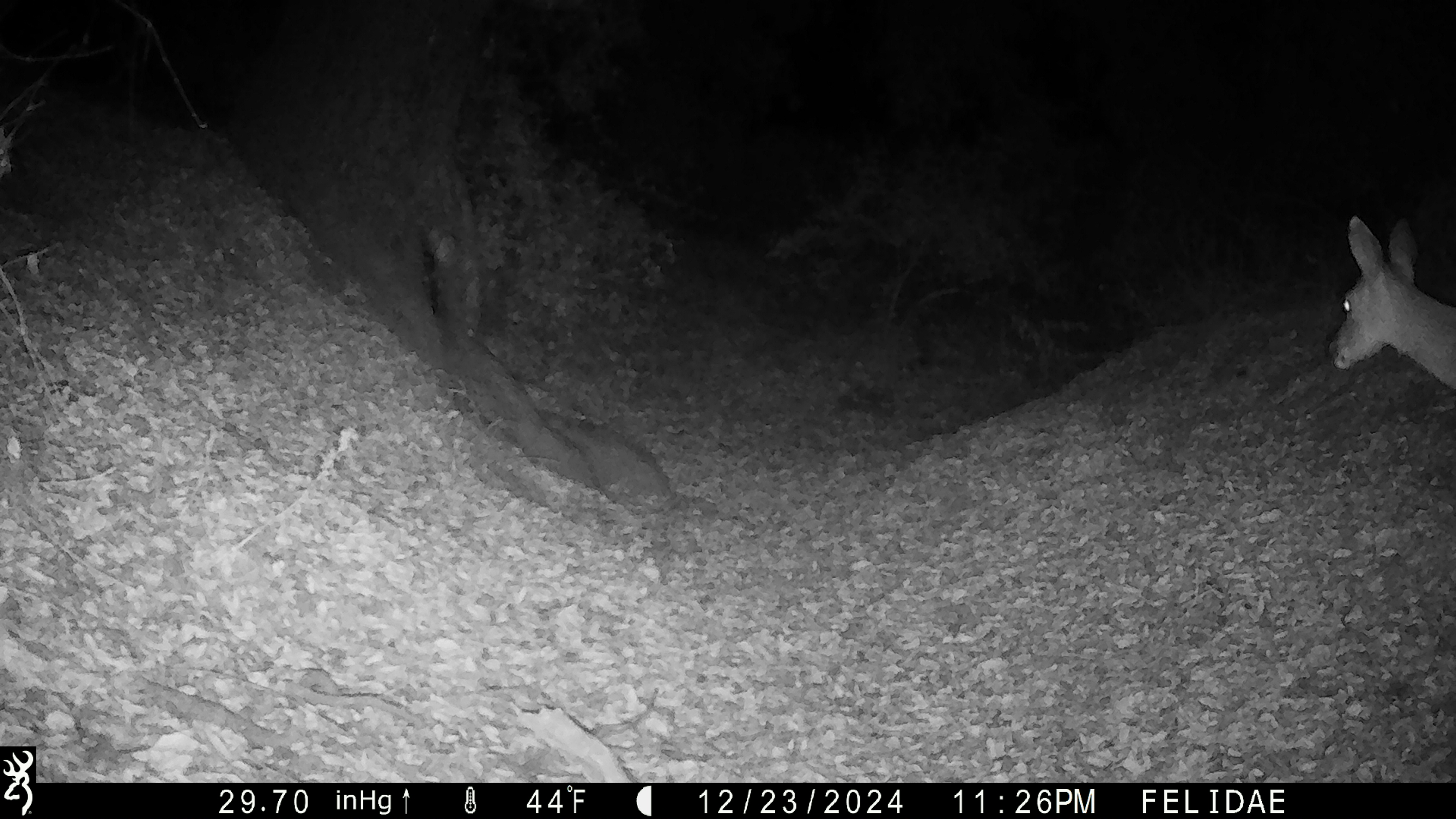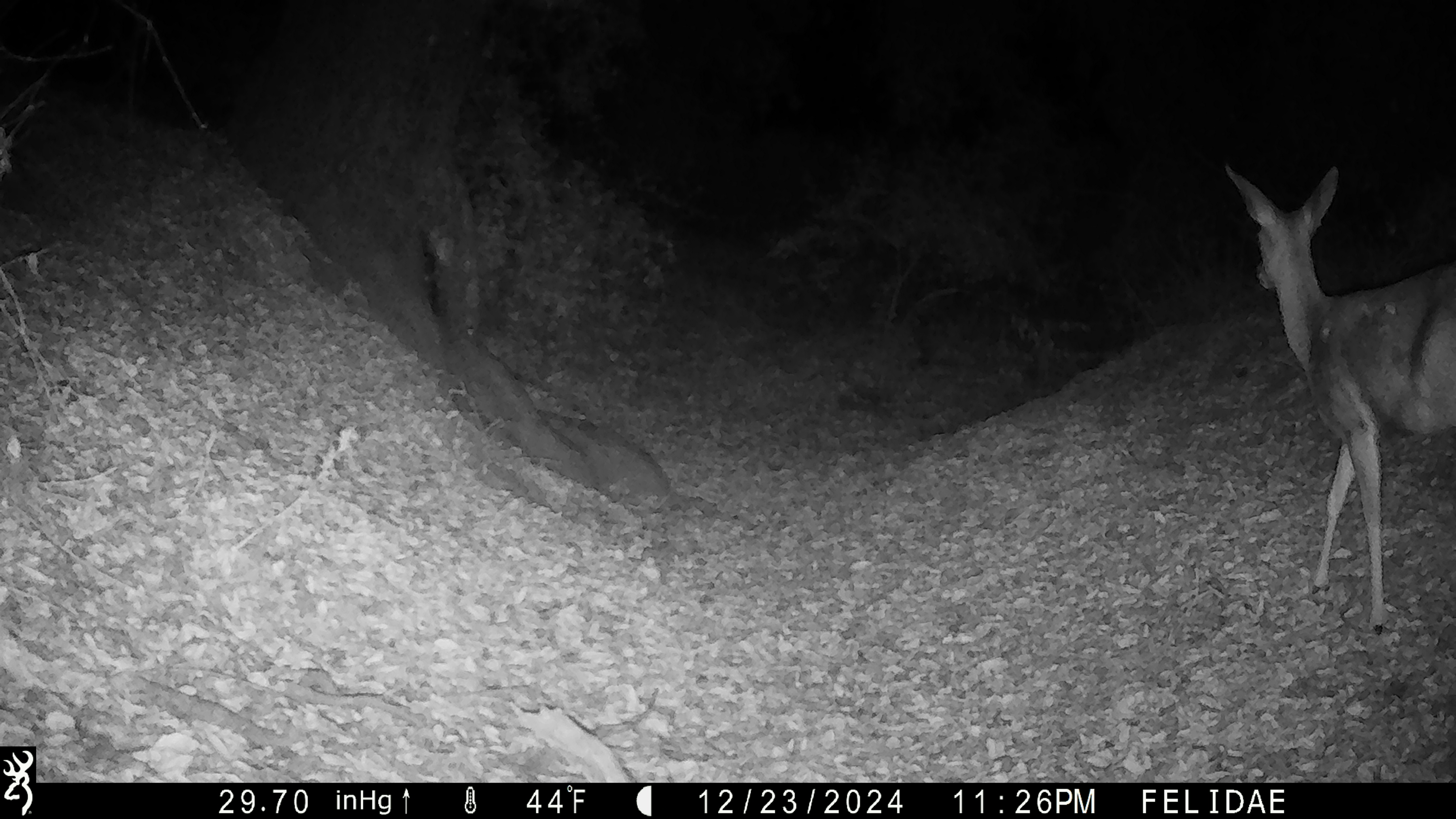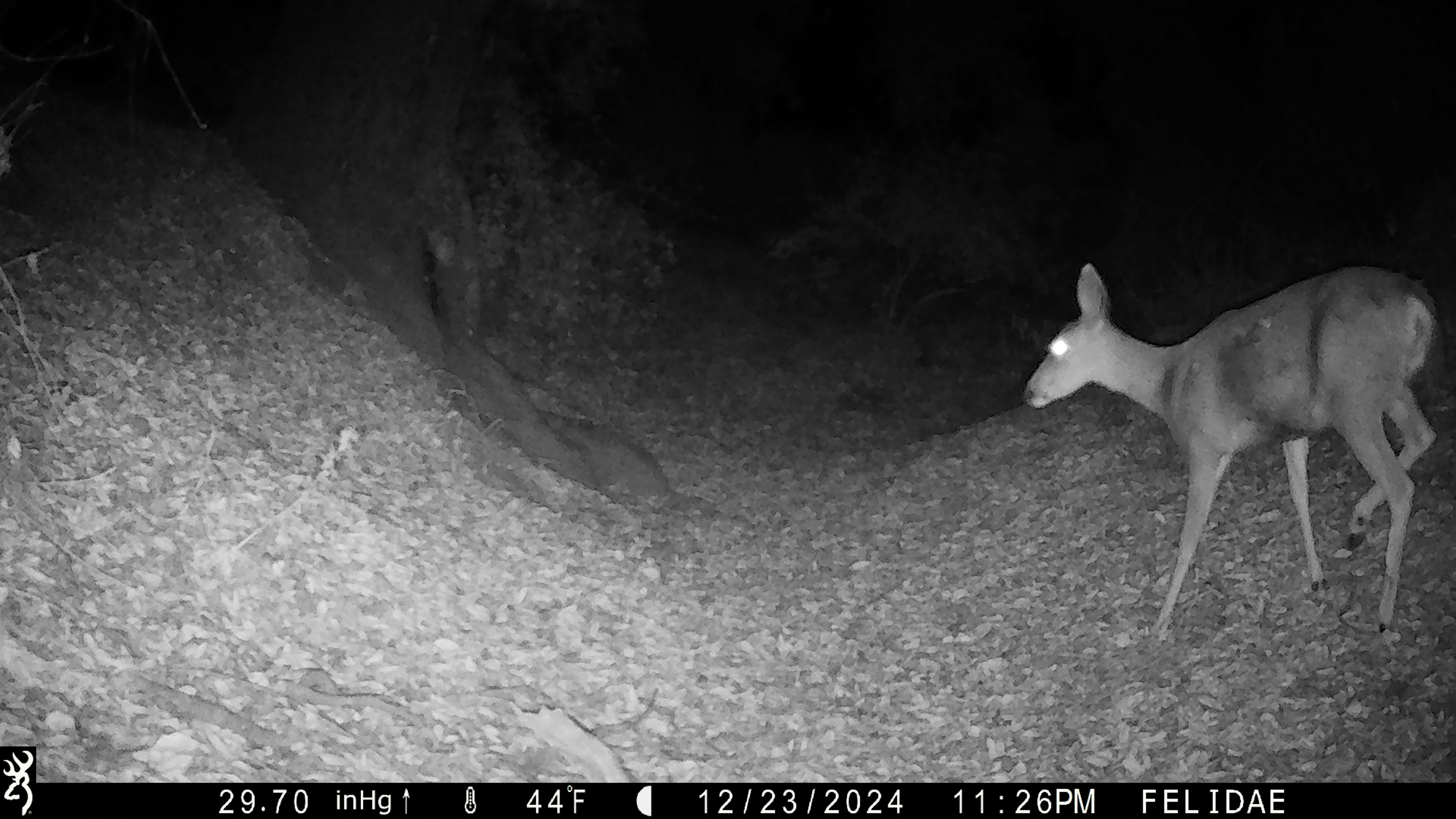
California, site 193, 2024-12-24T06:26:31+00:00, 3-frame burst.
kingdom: Animalia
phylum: Chordata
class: Mammalia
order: Artiodactyla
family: Cervidae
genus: Odocoileus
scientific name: Odocoileus hemionus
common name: mule deer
Mule deer (Odocoileus hemionus).